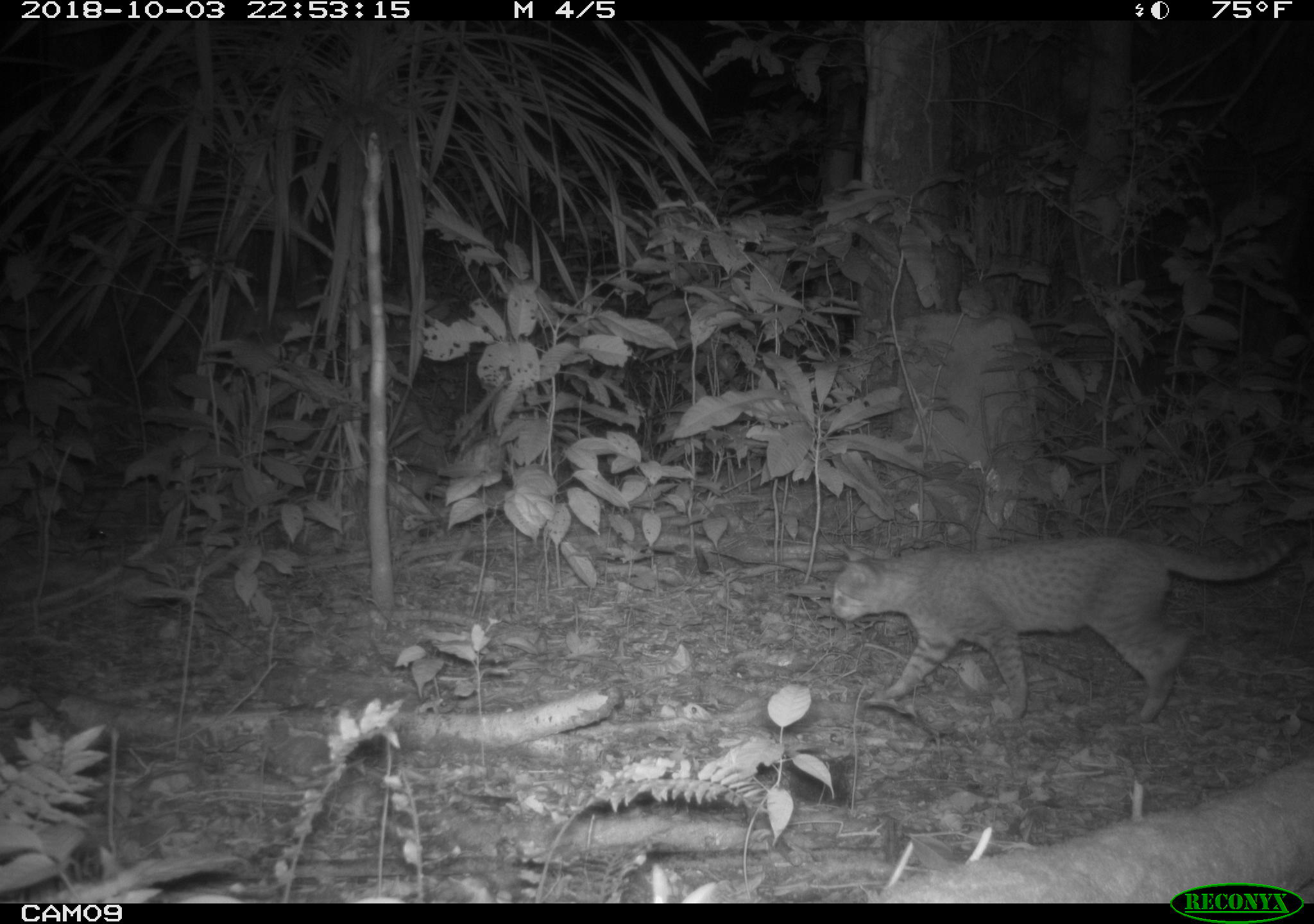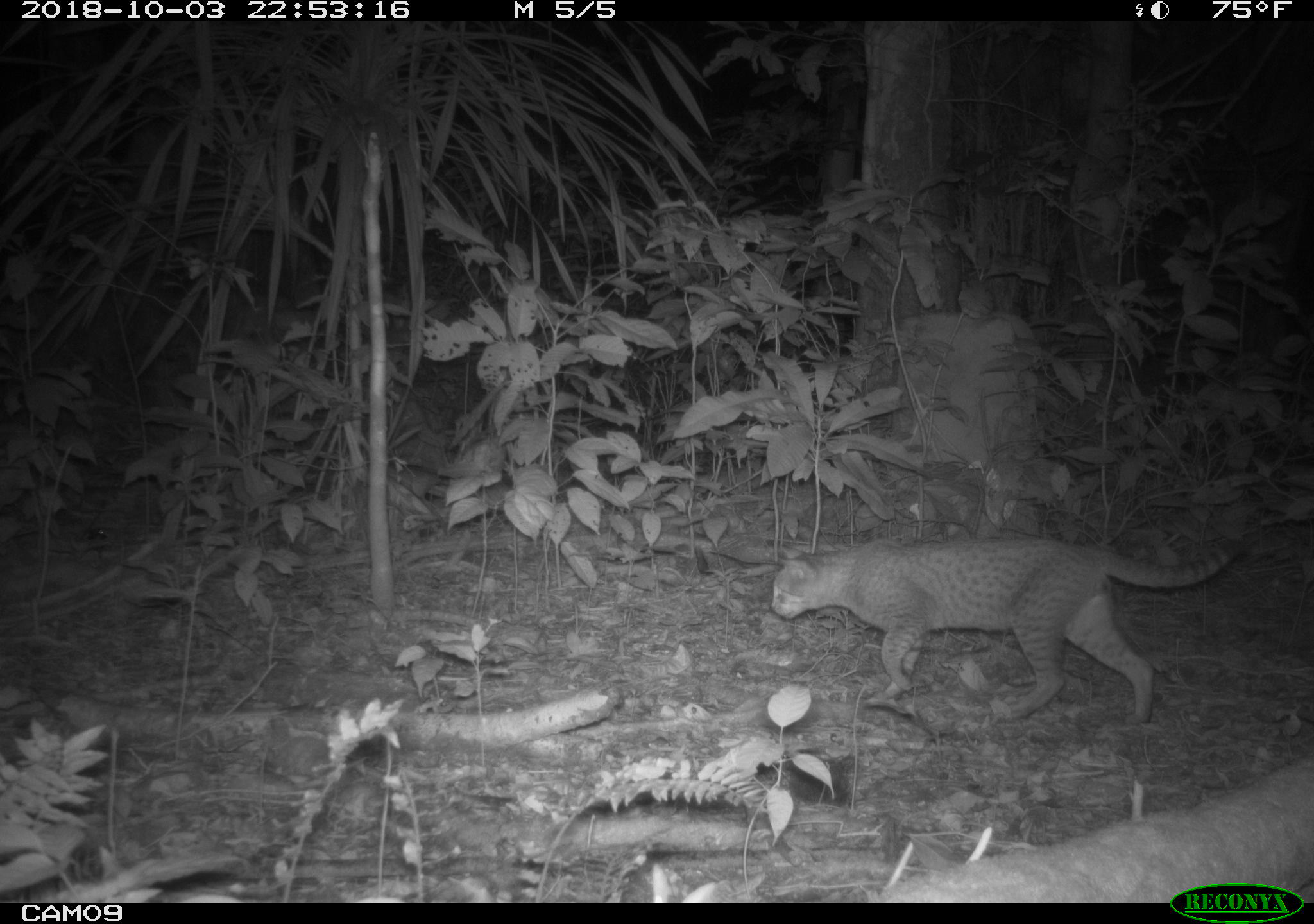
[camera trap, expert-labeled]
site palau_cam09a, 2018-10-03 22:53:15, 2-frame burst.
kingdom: Animalia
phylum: Chordata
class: Mammalia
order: Carnivora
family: Felidae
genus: Felis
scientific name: Felis catus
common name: cat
Cat (Felis catus).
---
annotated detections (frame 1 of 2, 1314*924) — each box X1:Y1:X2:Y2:
cat: 823:524:1306:728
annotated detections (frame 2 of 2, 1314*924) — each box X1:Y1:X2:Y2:
cat: 753:519:1262:726